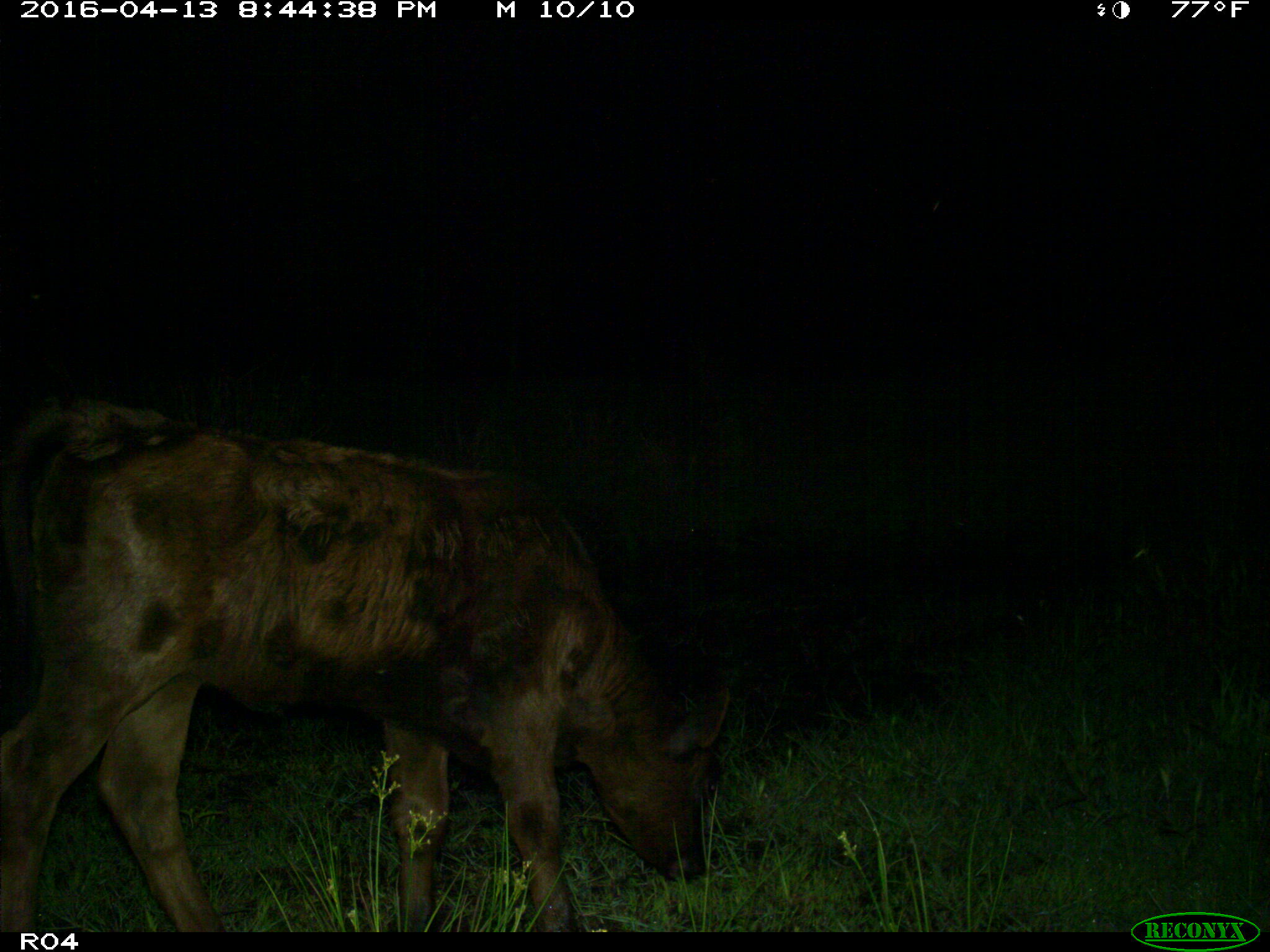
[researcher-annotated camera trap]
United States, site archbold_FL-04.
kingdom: Animalia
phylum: Chordata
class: Mammalia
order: Artiodactyla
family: Bovidae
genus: Bos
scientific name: Bos taurus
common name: domestic cow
Bos taurus (domestic cow).